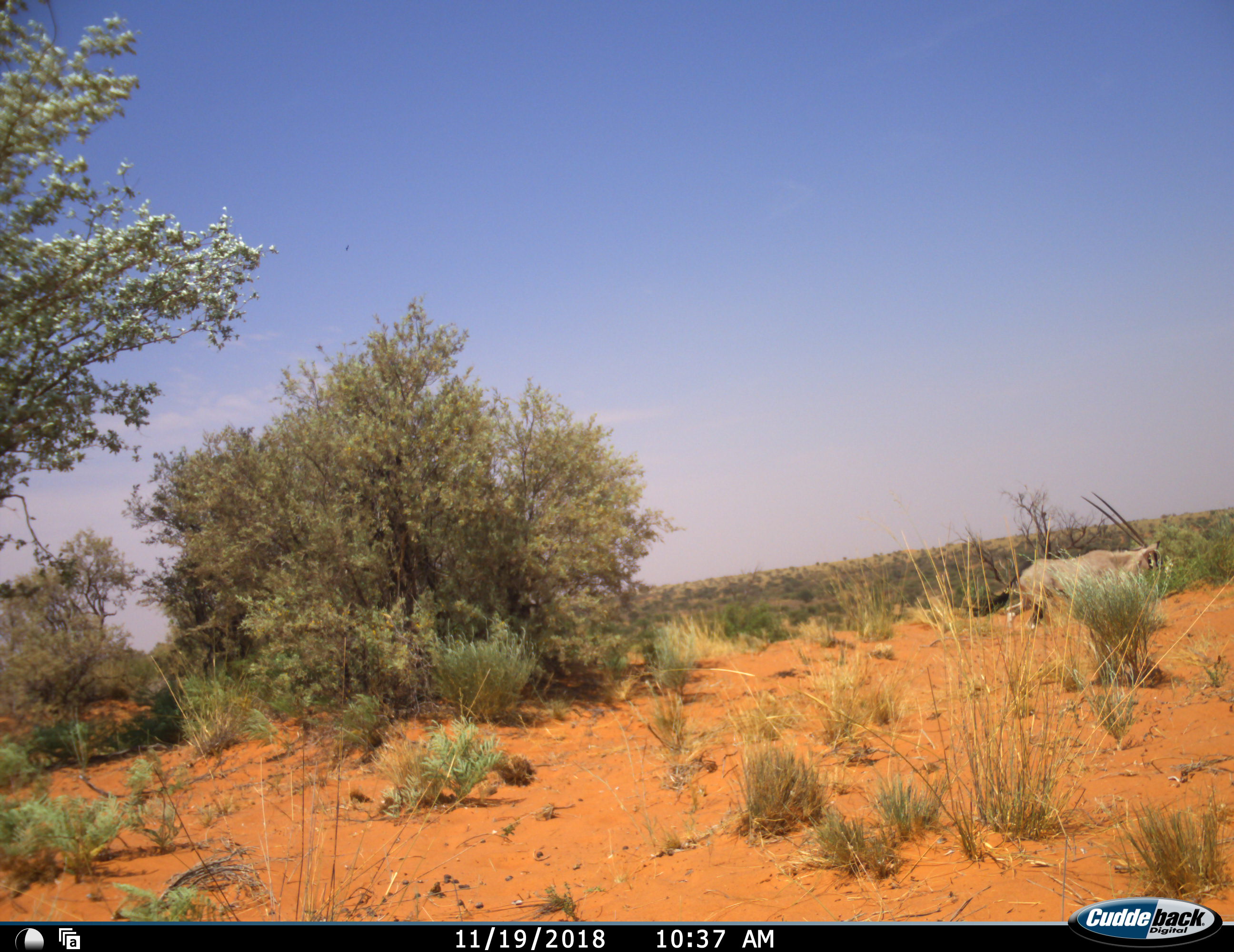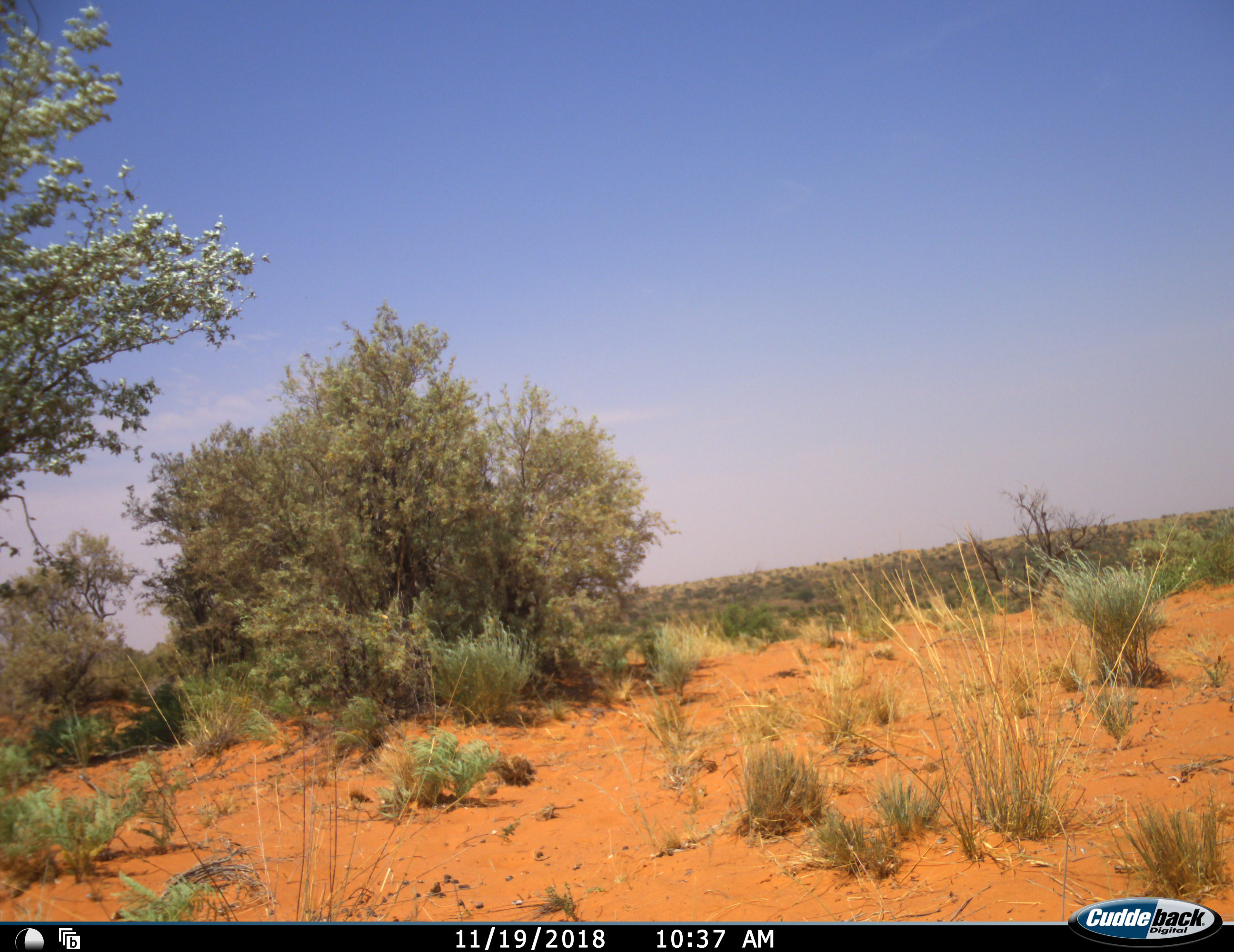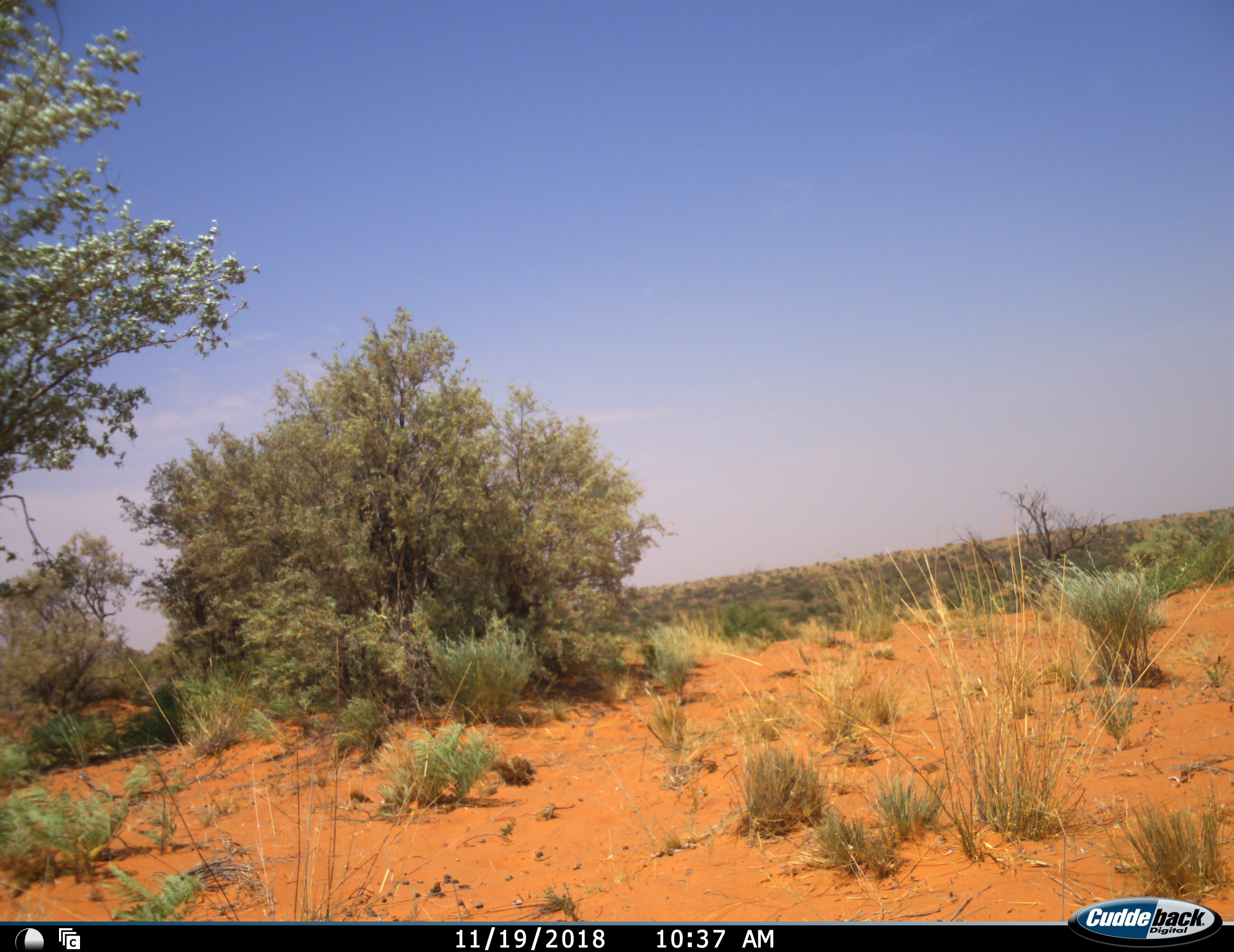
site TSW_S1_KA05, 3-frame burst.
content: unidentified animal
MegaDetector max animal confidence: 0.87